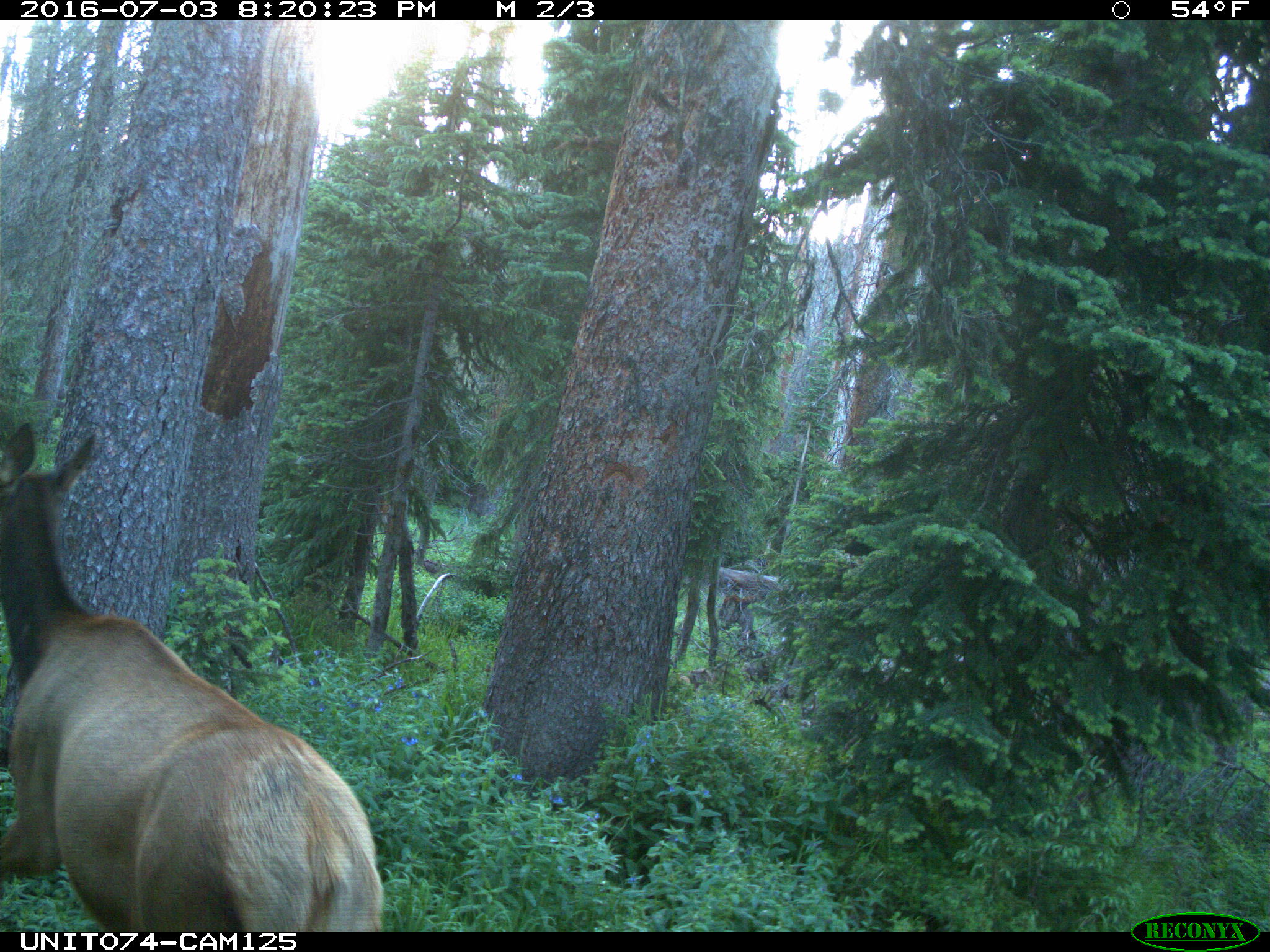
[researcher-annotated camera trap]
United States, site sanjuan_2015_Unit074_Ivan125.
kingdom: Animalia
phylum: Chordata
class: Mammalia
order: Artiodactyla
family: Cervidae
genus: Cervus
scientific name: Cervus elaphus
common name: red deer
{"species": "Cervus elaphus (red deer)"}